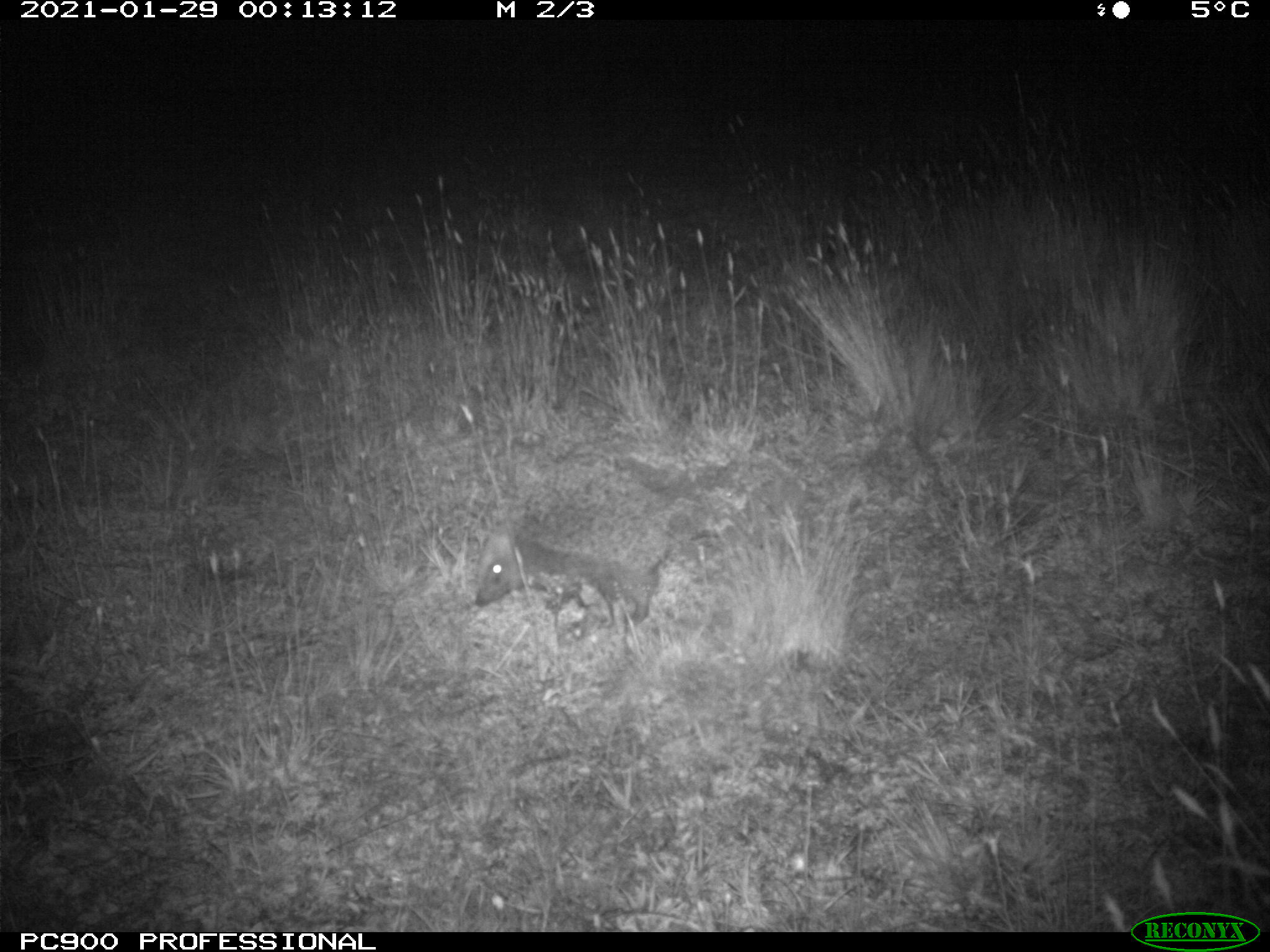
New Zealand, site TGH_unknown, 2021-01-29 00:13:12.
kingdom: Animalia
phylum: Chordata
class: Mammalia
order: Eulipotyphla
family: Erinaceidae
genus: Erinaceus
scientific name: Erinaceus europaeus europaeus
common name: european hedgehog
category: hedgehog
Hedgehog (european hedgehog) (Erinaceus europaeus europaeus).